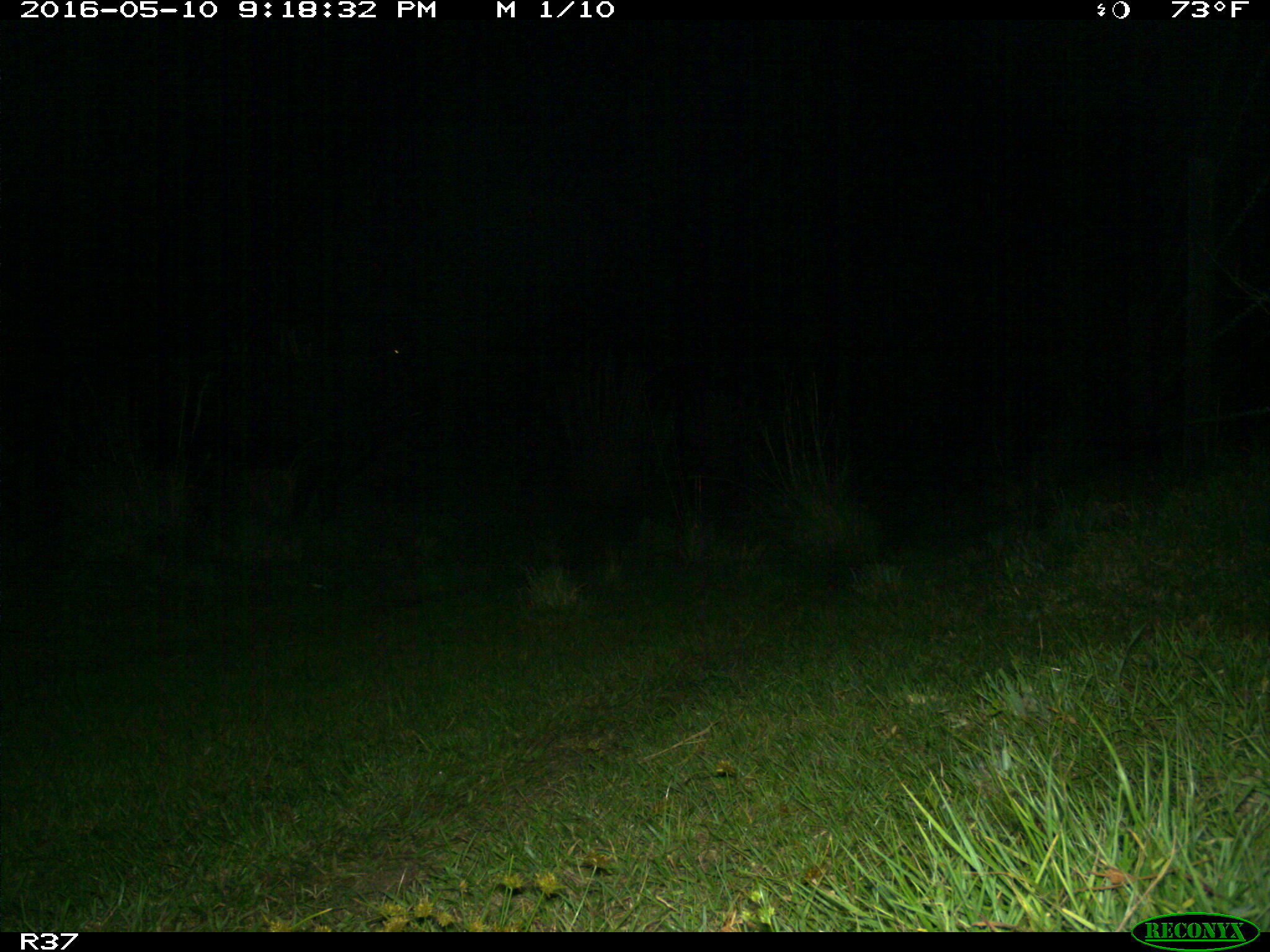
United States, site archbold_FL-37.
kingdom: Animalia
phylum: Chordata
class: Mammalia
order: Artiodactyla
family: Bovidae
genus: Bos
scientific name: Bos taurus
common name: domestic cow